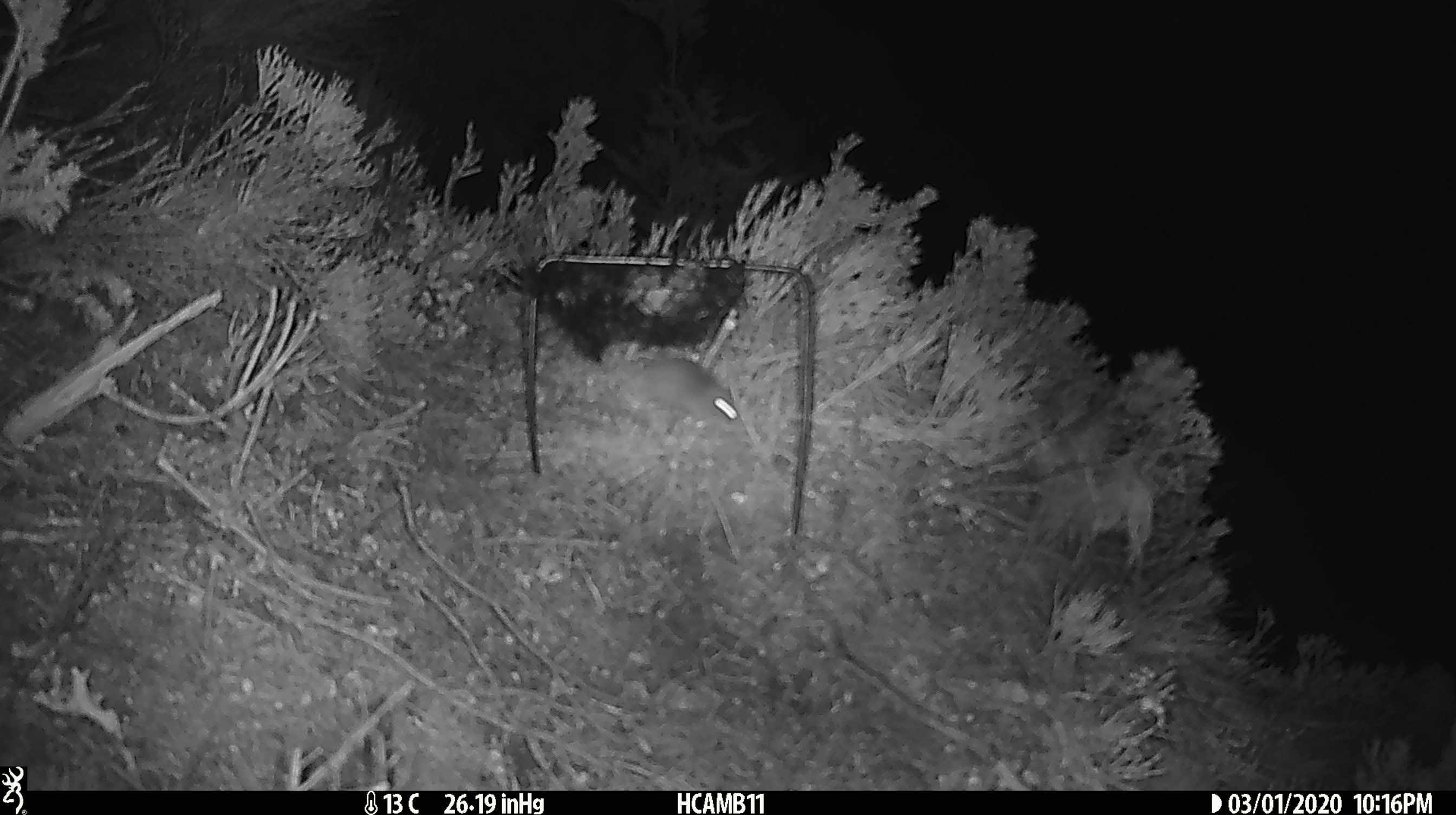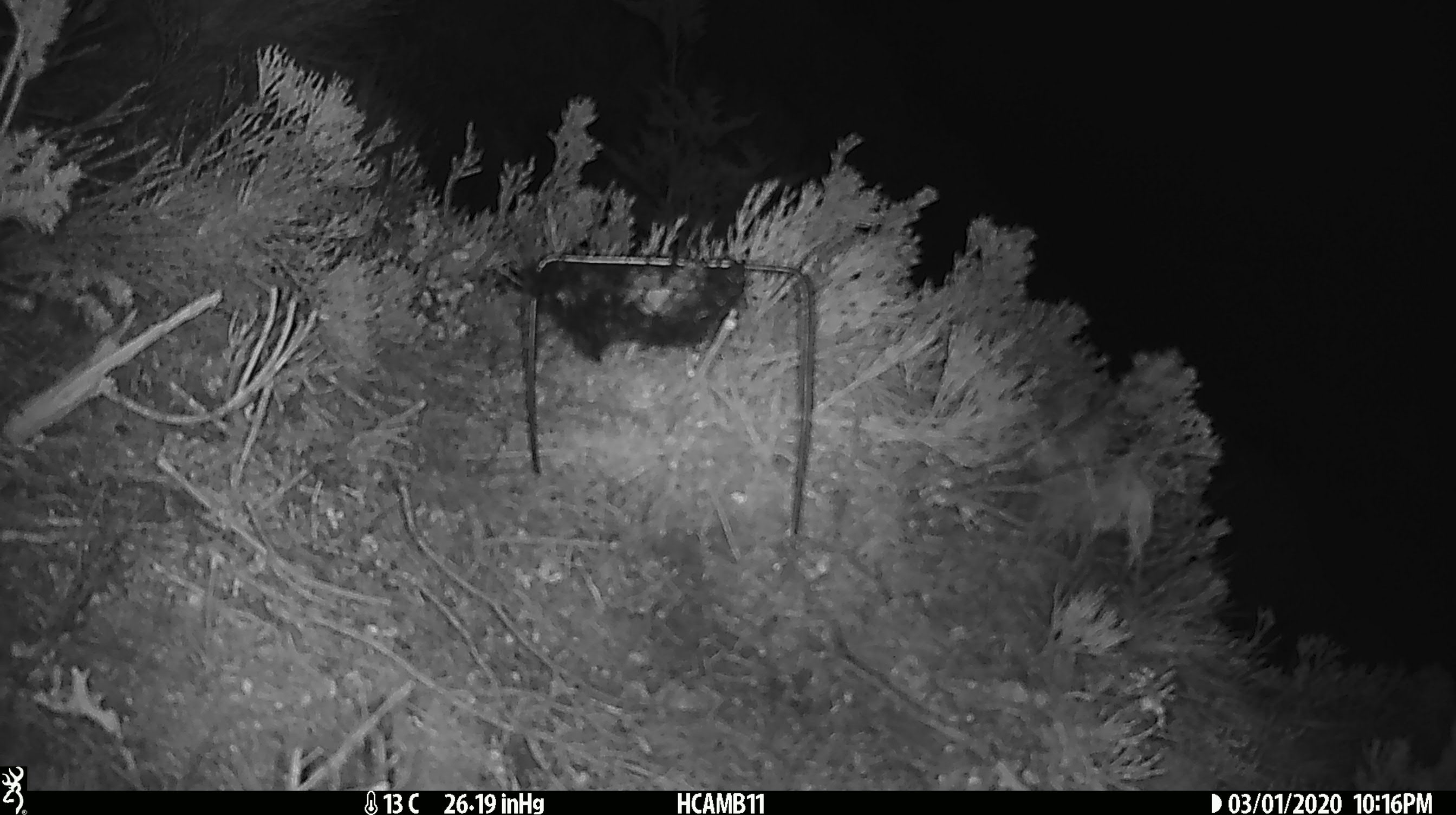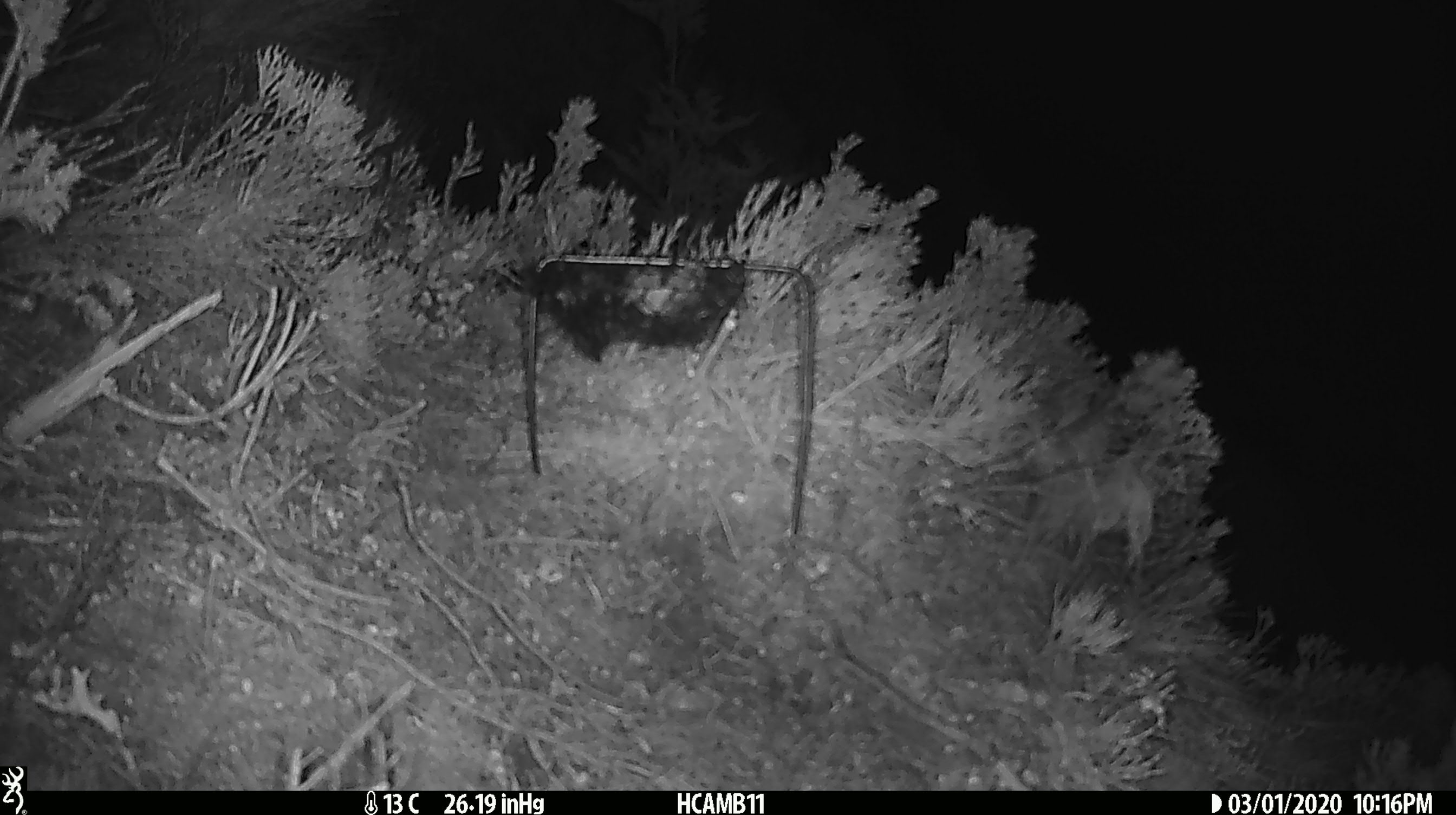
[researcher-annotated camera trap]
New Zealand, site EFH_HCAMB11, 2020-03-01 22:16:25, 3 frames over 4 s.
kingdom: Animalia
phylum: Chordata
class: Mammalia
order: Rodentia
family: Muridae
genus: Mus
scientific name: Mus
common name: mouse